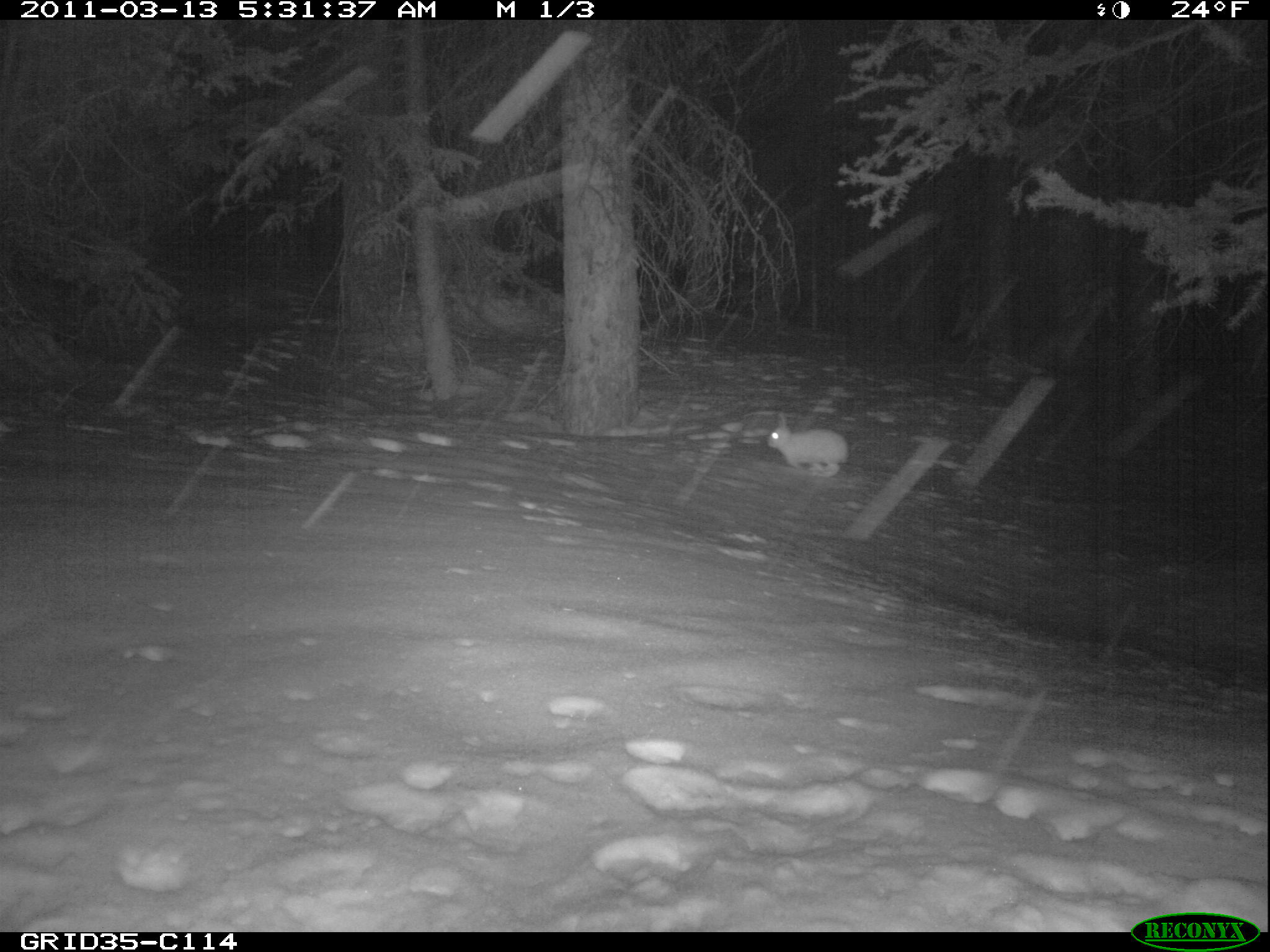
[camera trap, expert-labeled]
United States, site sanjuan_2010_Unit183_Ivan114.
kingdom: Animalia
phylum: Chordata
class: Mammalia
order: Lagomorpha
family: Leporidae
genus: Lepus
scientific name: Lepus americanus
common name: snowshoe hare